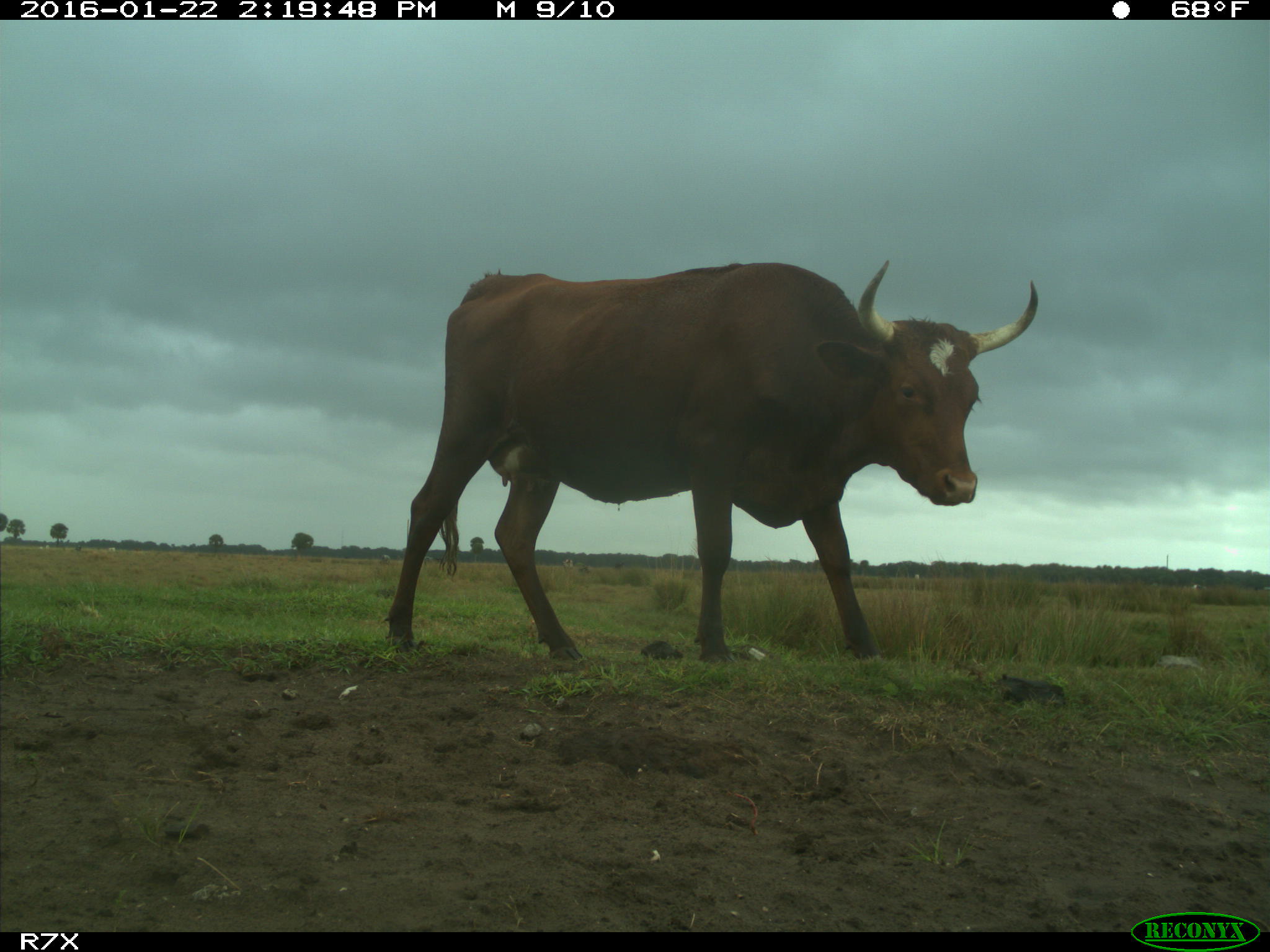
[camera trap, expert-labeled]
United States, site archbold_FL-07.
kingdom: Animalia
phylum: Chordata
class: Mammalia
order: Artiodactyla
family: Bovidae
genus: Bos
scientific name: Bos taurus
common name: domestic cow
Bos taurus (domestic cow).